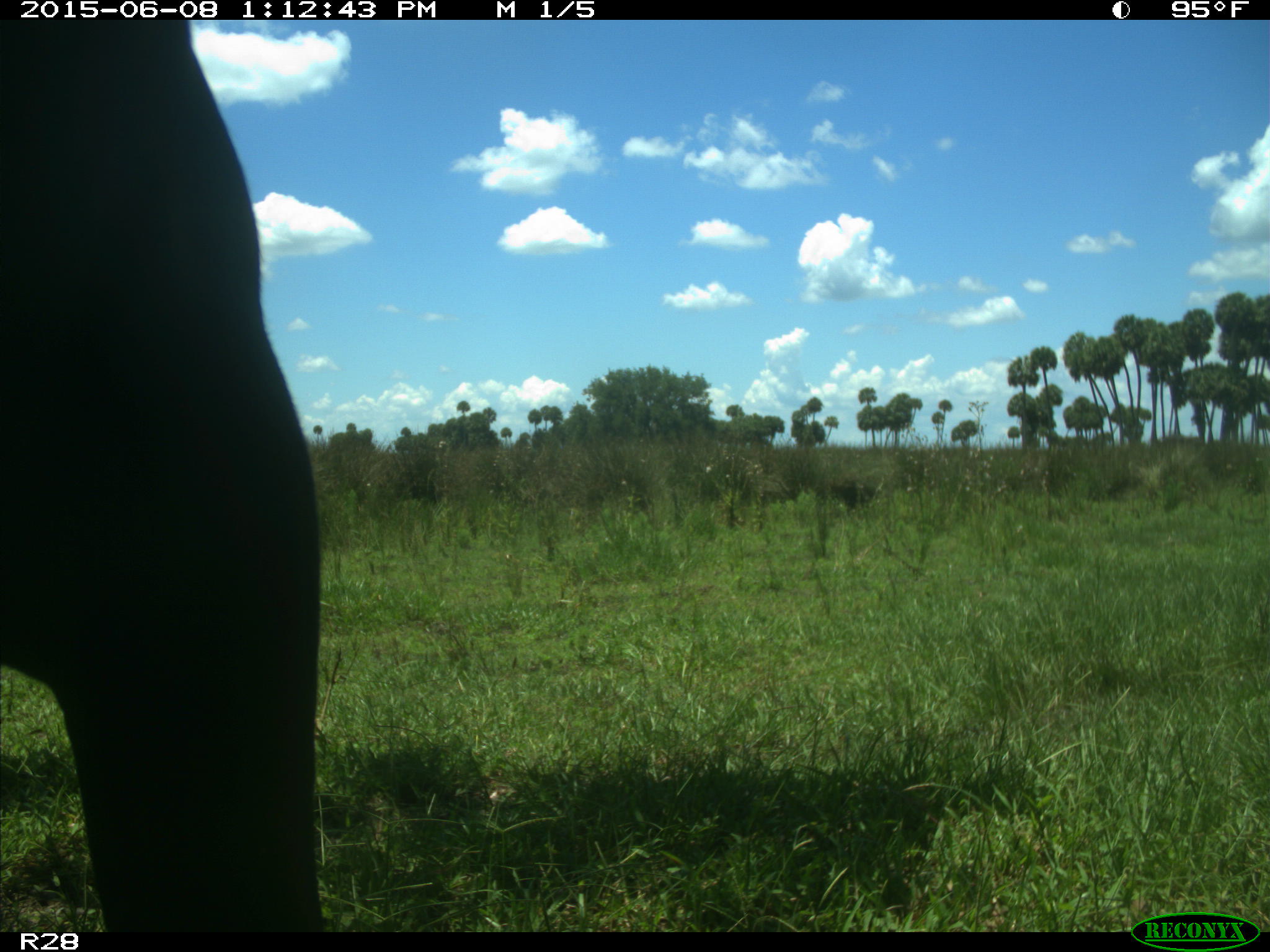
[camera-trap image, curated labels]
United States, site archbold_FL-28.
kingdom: Animalia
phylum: Chordata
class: Mammalia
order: Artiodactyla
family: Bovidae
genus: Bos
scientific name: Bos taurus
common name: domestic cow